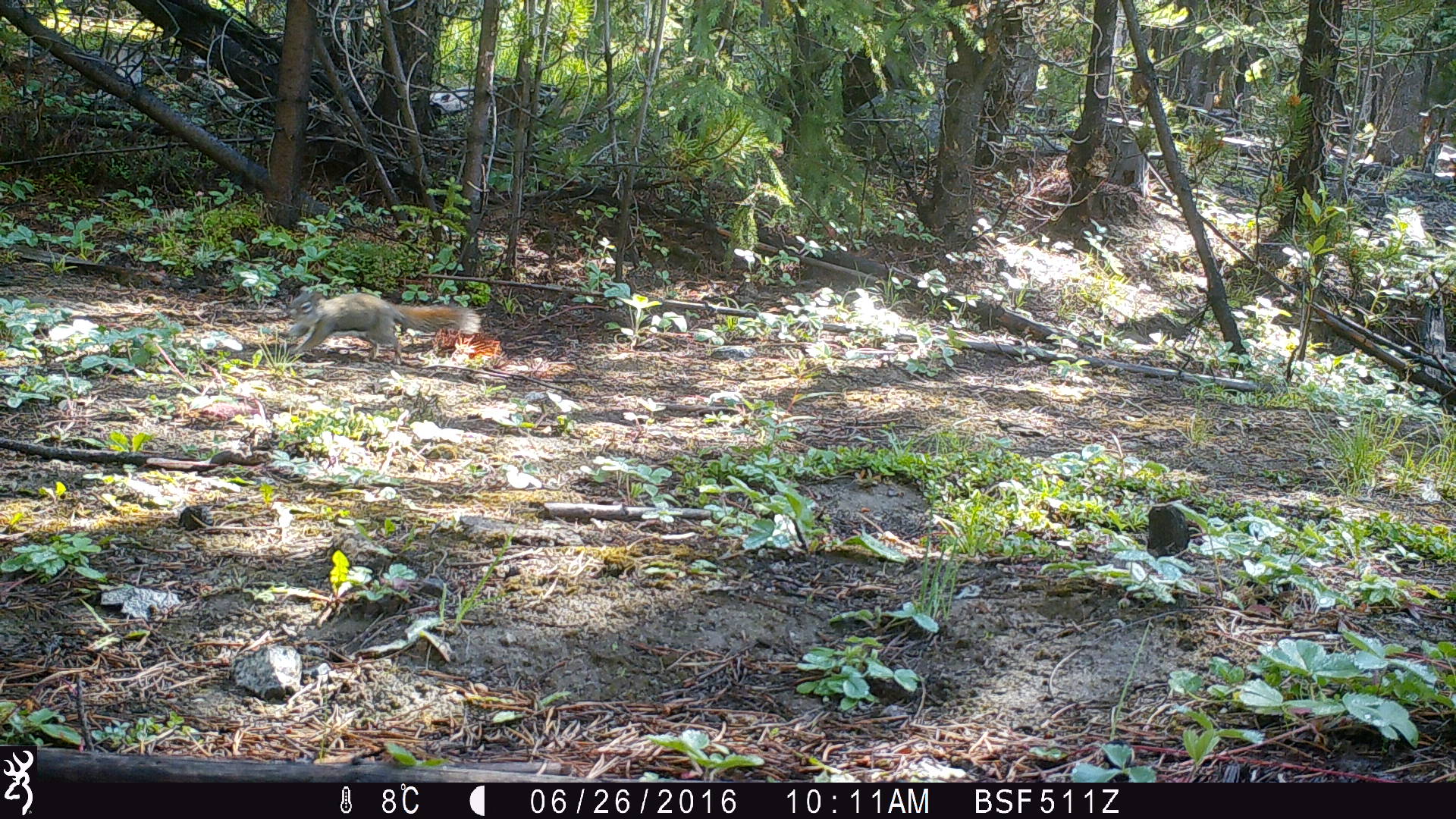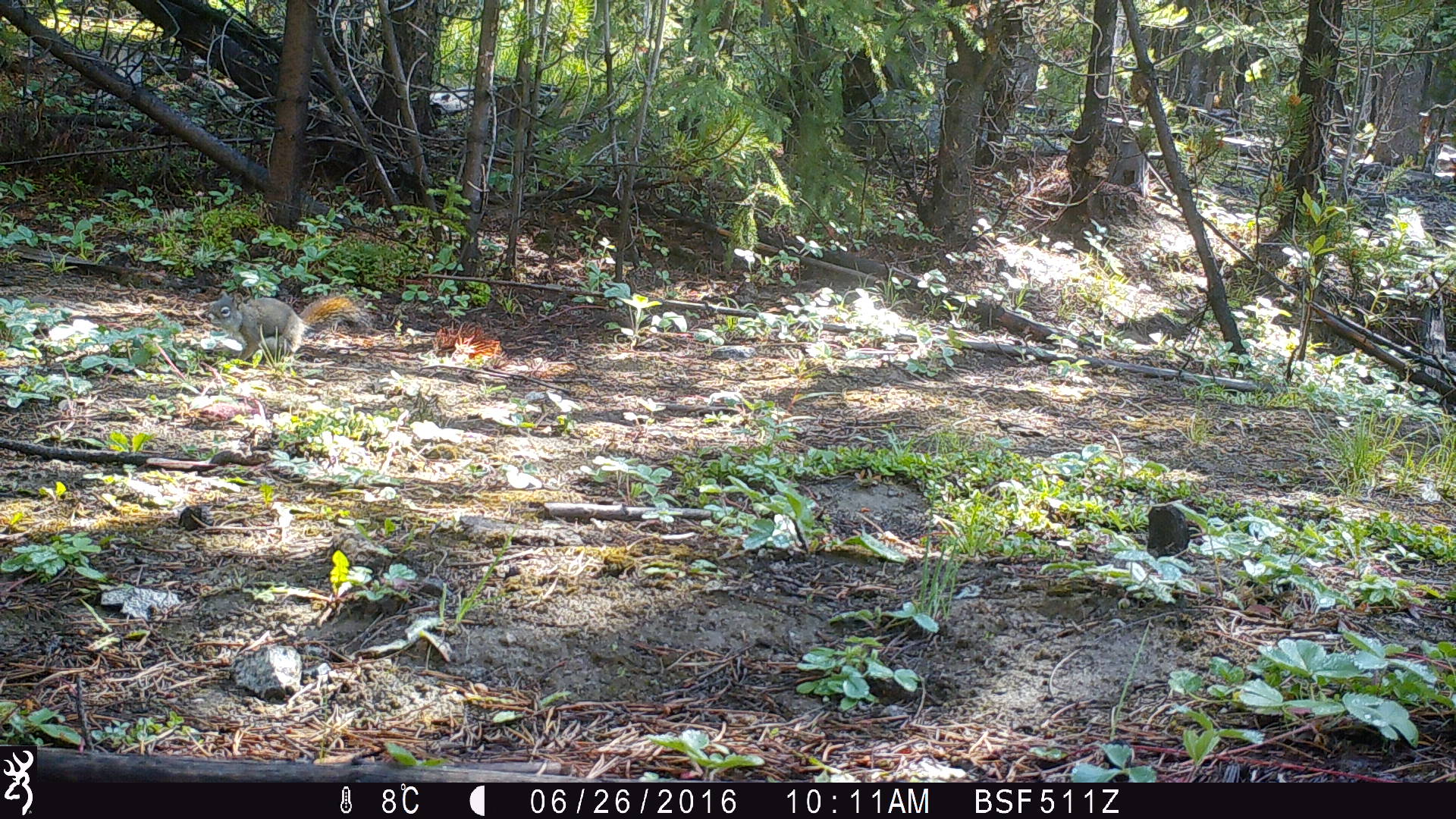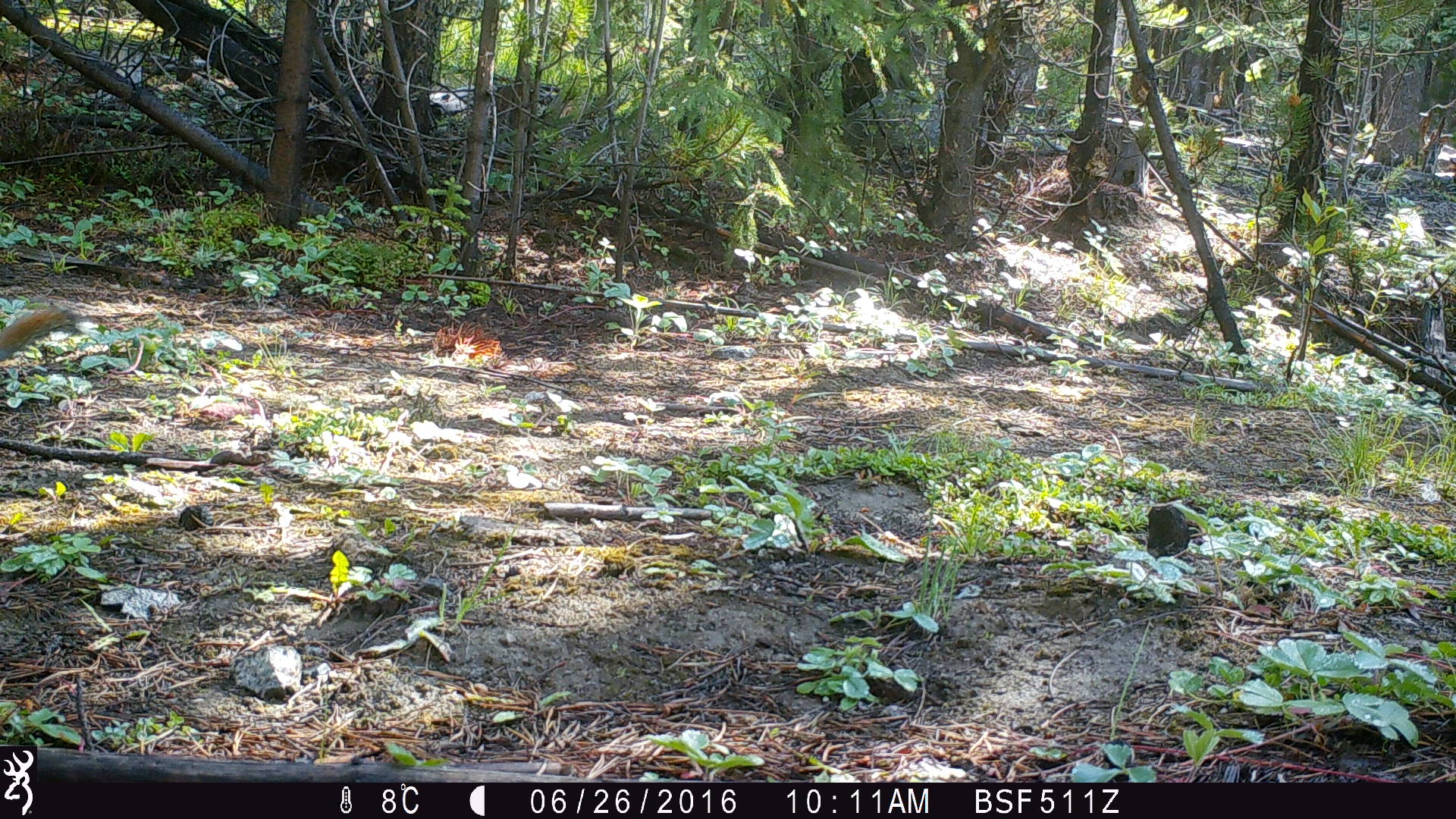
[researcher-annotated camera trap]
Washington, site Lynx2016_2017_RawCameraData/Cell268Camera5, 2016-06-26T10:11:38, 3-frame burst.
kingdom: Animalia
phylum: Chordata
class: Mammalia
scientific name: Mammalia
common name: small mammal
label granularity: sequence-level